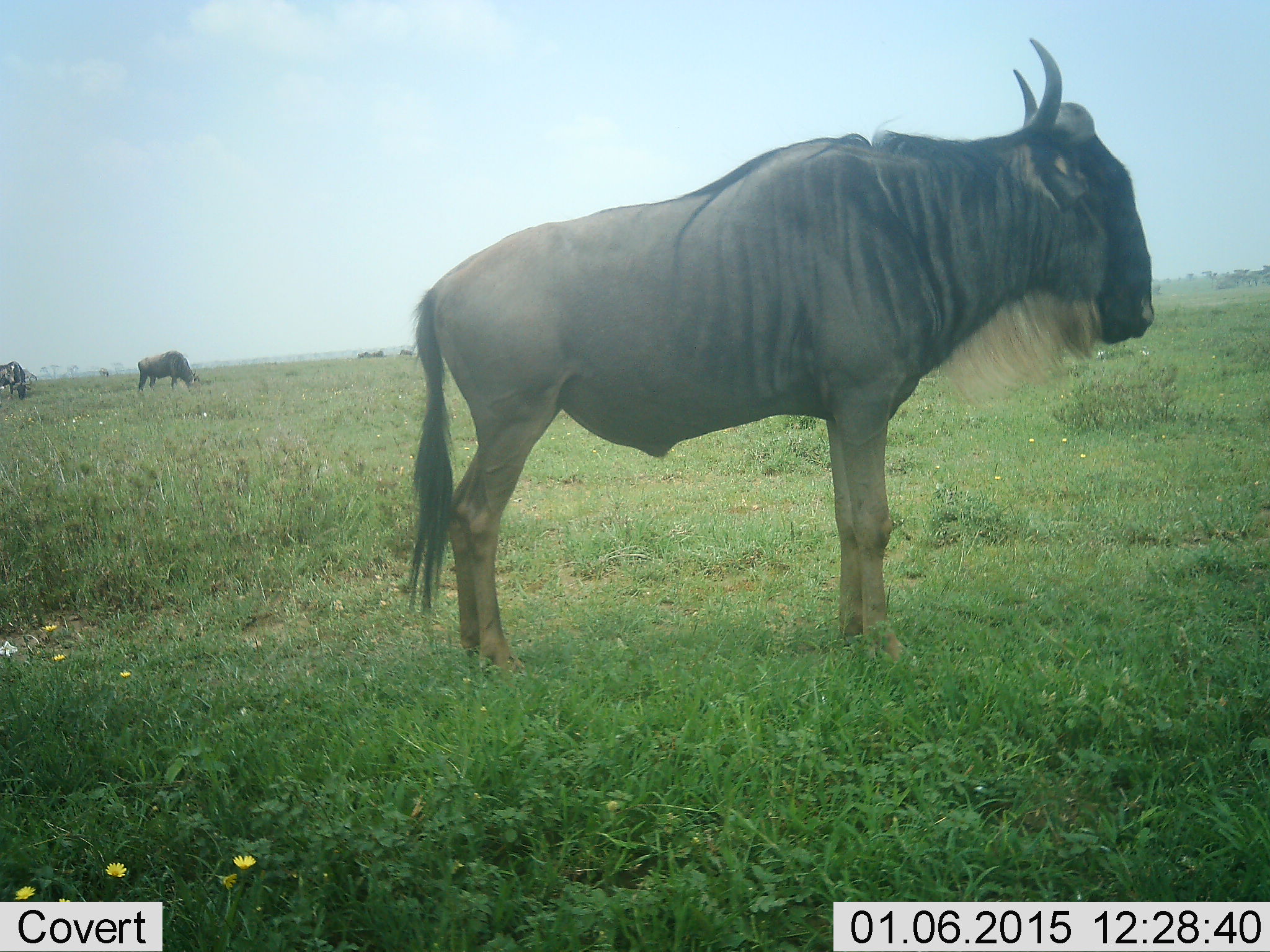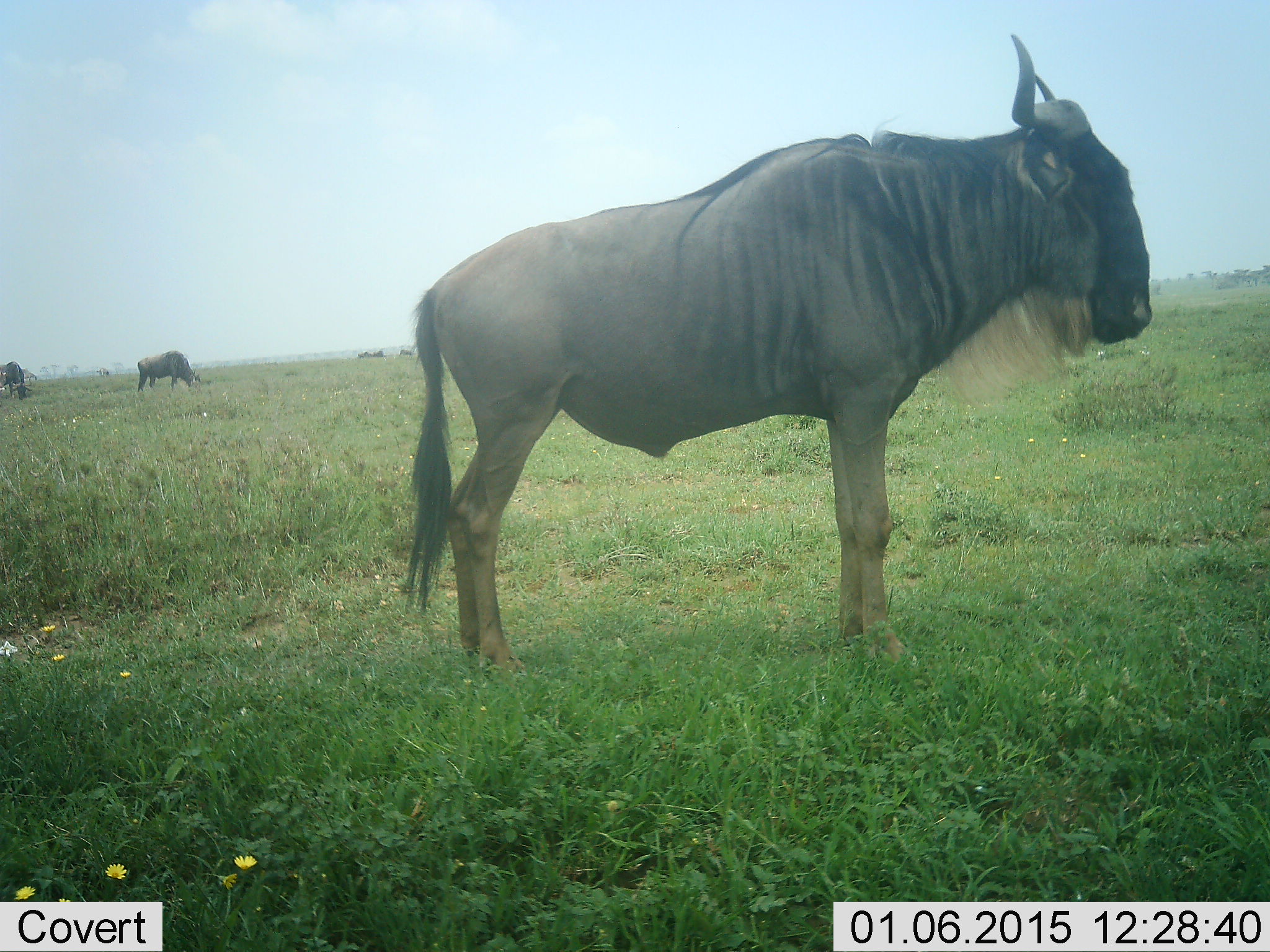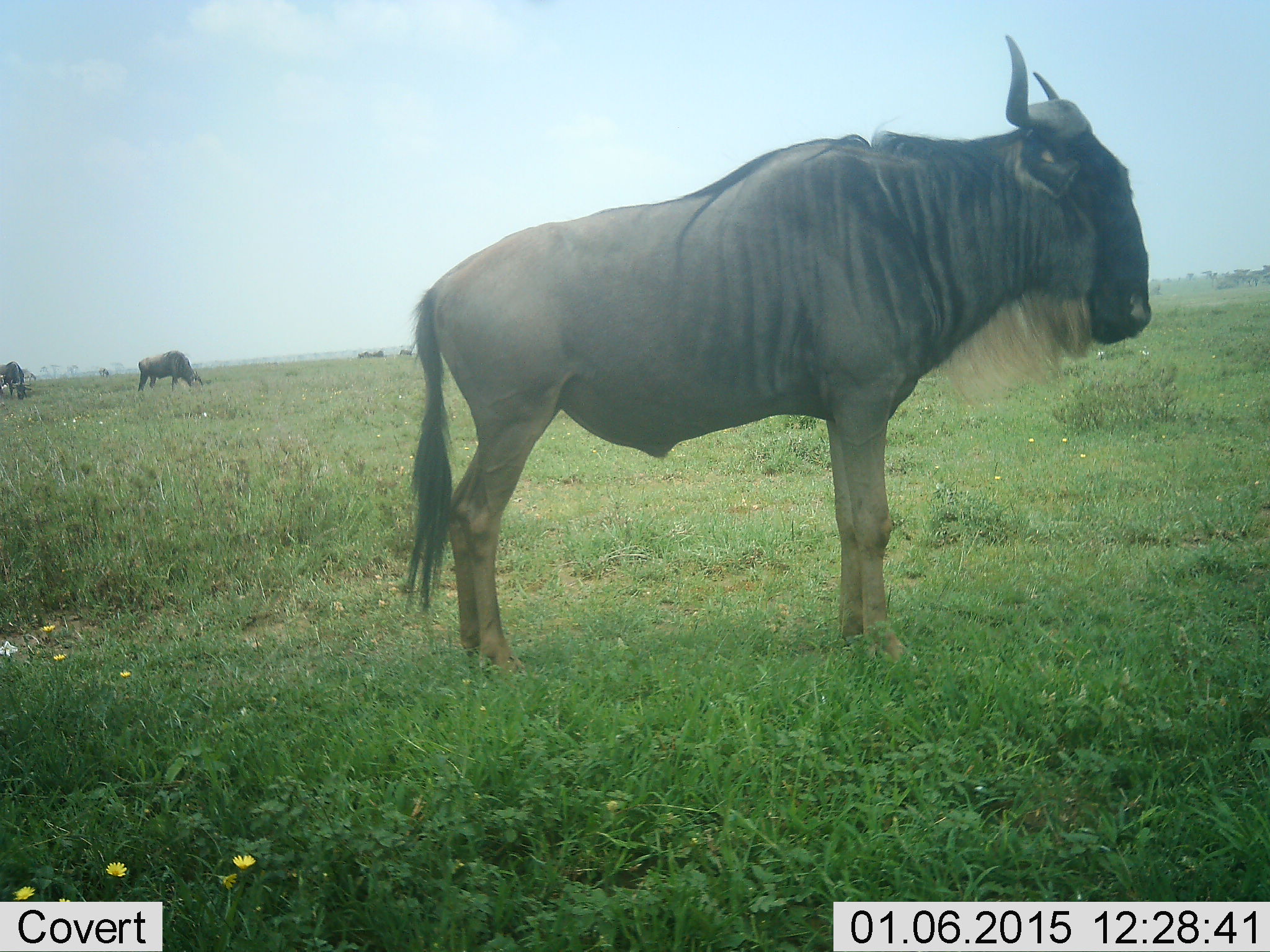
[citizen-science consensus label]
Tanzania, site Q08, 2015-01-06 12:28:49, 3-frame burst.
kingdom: Animalia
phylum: Chordata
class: Mammalia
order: Artiodactyla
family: Bovidae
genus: Connochaetes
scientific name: Connochaetes taurinus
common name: blue wildebeest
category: wildebeest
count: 5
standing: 100%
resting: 0%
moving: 0%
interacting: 0%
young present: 0%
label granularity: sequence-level